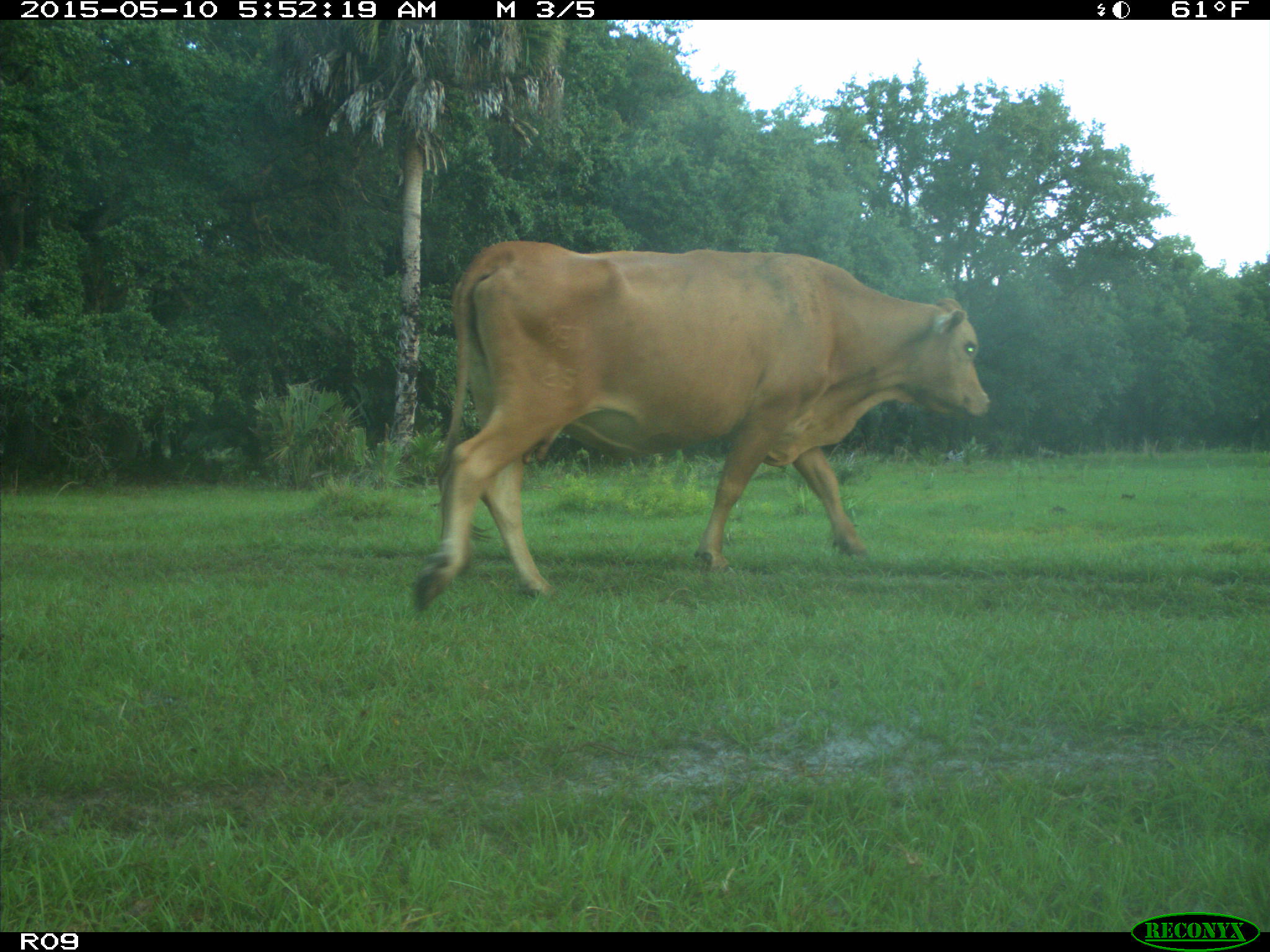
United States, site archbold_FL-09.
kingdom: Animalia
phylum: Chordata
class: Mammalia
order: Artiodactyla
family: Bovidae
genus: Bos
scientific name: Bos taurus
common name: domestic cow